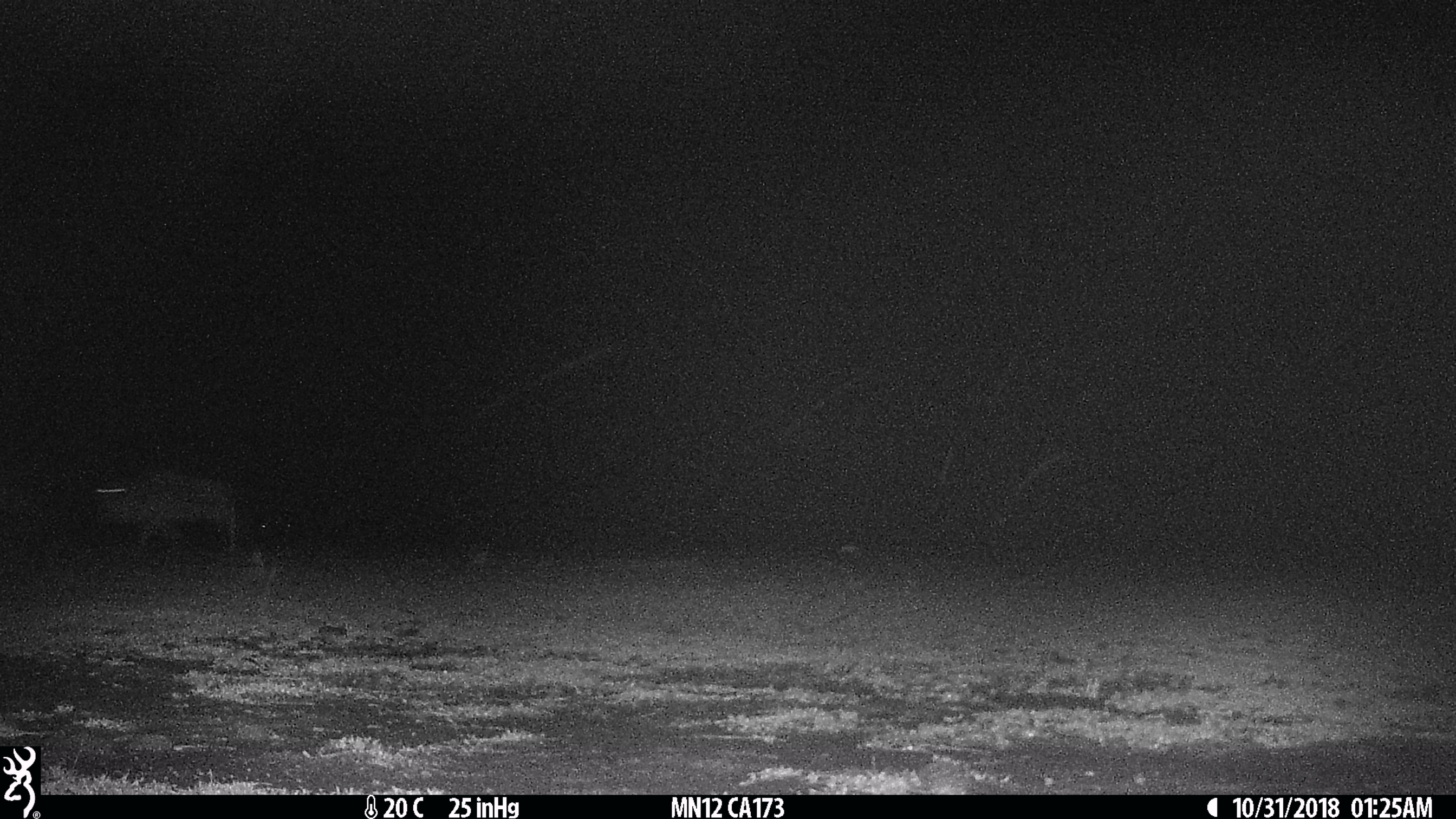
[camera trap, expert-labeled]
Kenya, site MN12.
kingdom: Animalia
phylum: Chordata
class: Mammalia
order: Artiodactyla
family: Bovidae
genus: Connochaetes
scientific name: Connochaetes taurinus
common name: blue wildebeest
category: wildebeest